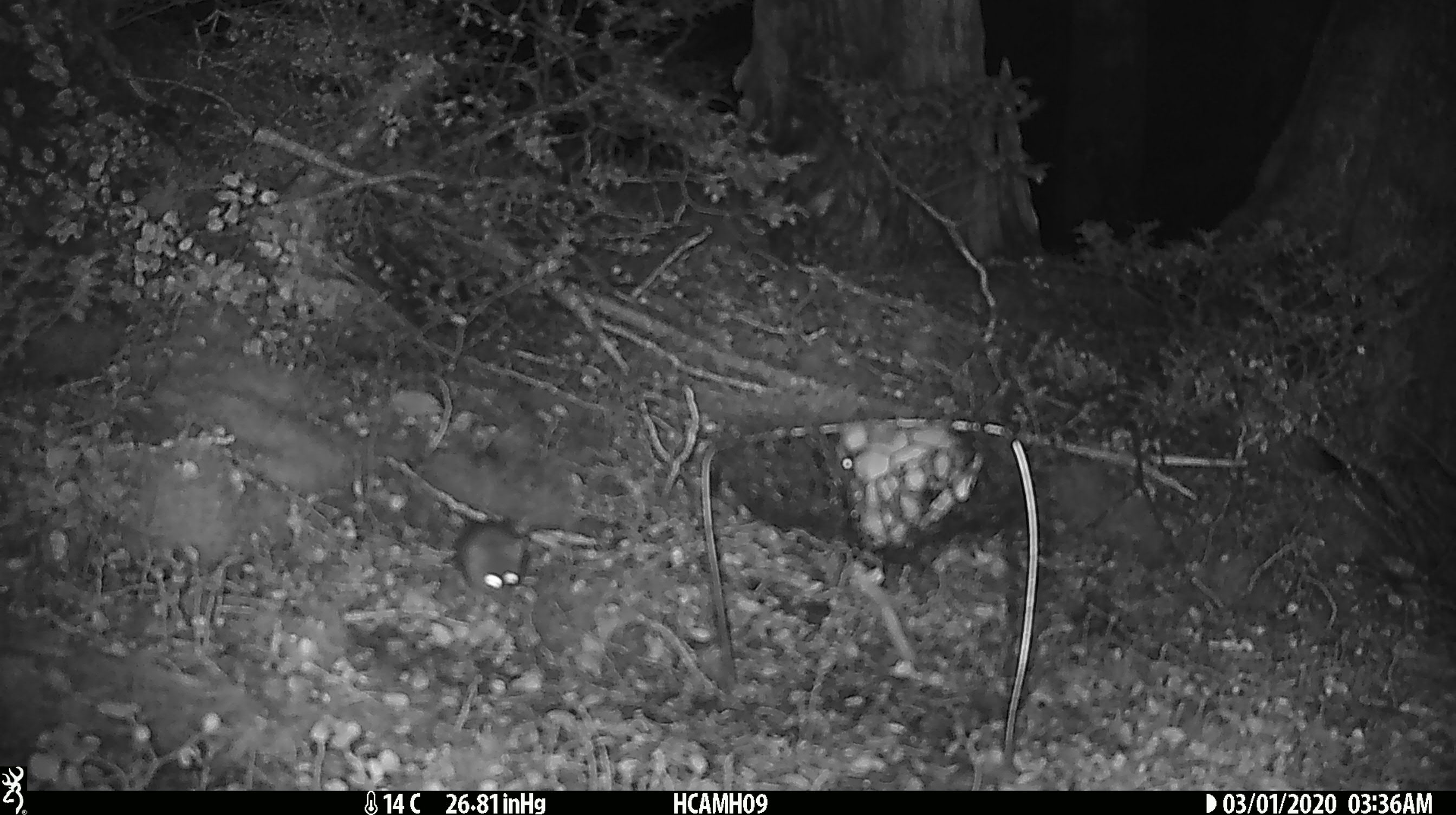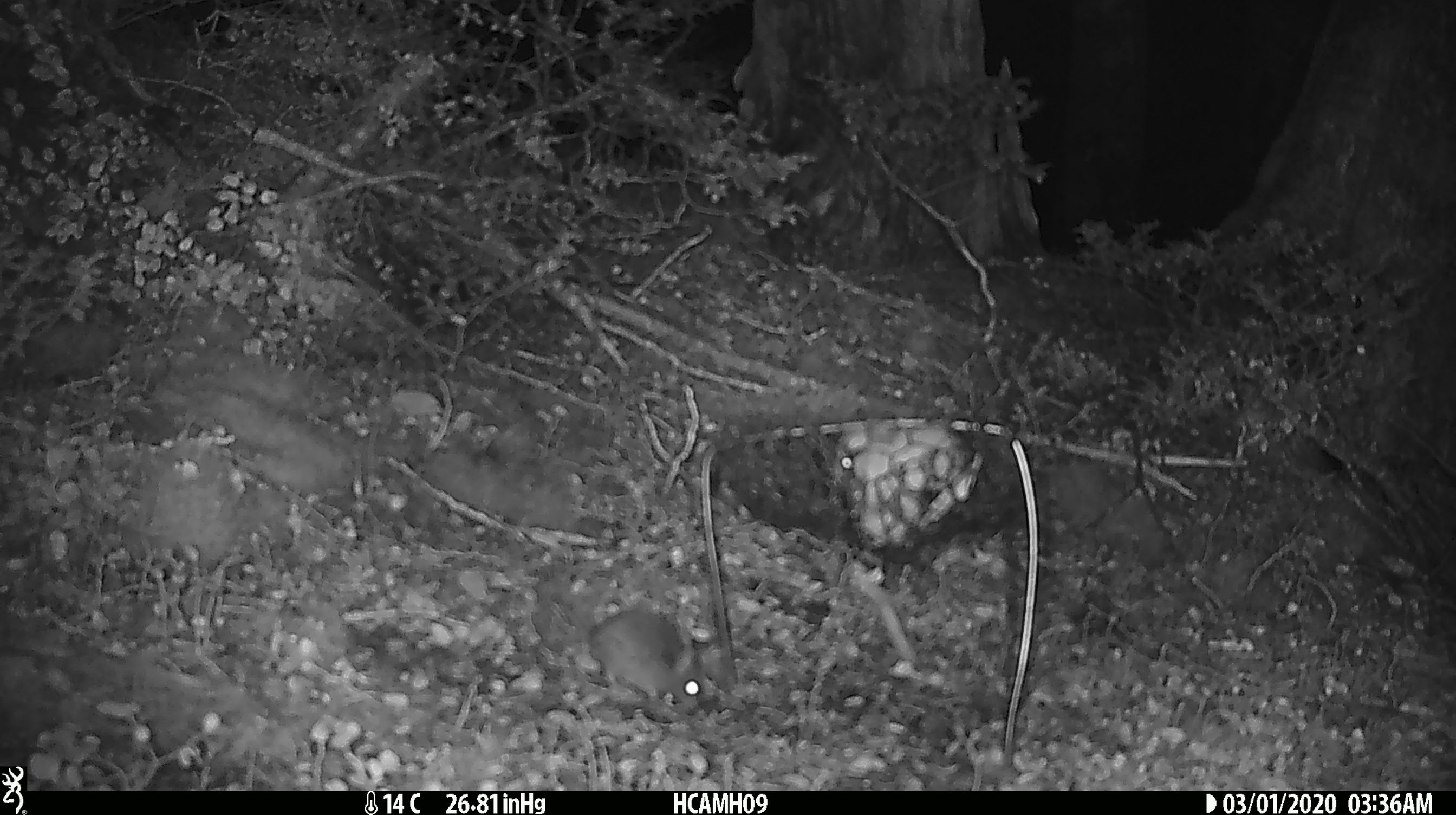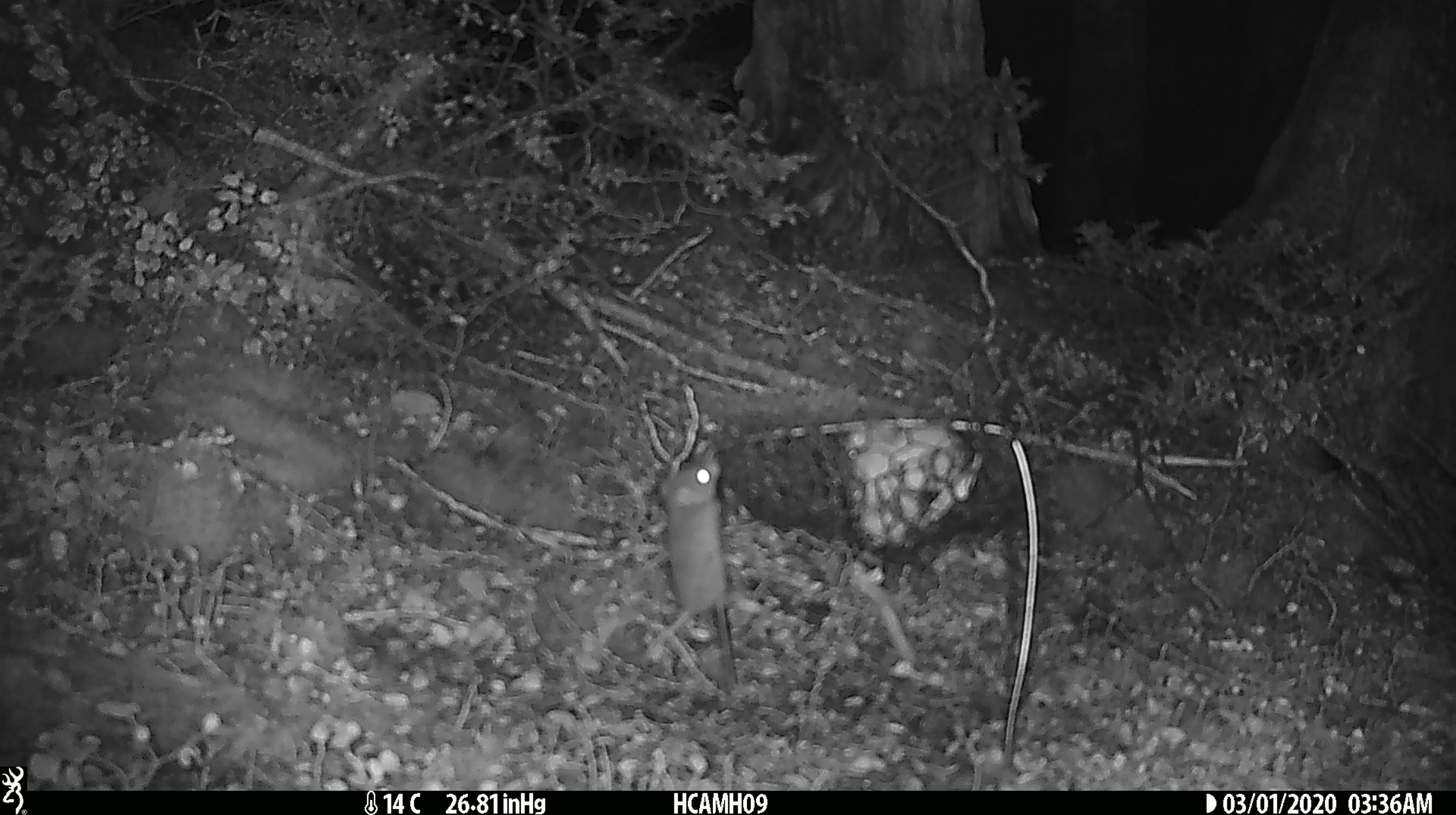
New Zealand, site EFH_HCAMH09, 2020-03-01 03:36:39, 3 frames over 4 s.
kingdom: Animalia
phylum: Chordata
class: Mammalia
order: Rodentia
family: Muridae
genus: Mus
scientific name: Mus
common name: mouse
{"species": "mouse (Mus)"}